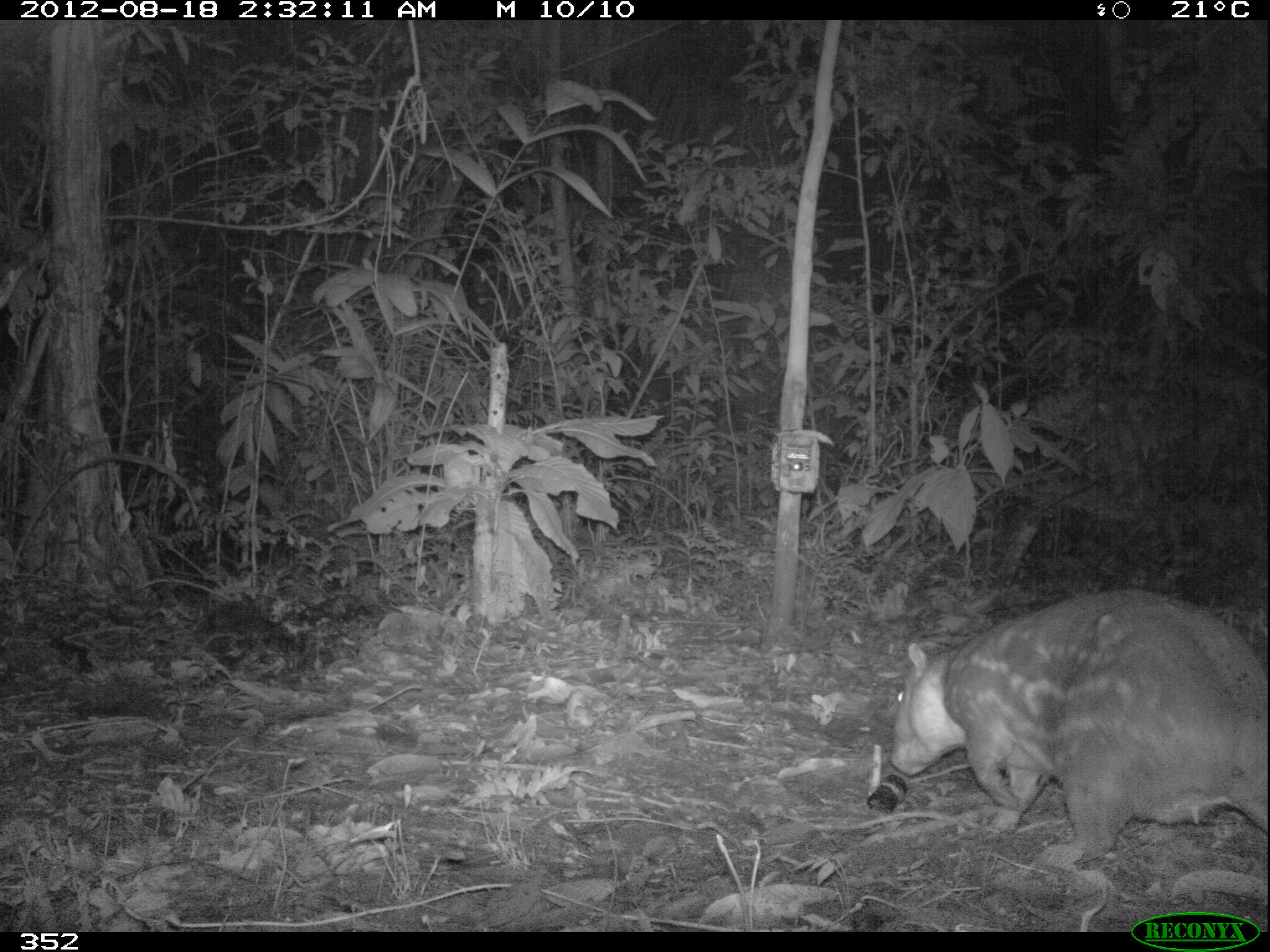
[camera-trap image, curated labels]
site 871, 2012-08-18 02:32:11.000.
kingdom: Animalia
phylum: Chordata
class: Mammalia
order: Rodentia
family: Cuniculidae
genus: Cuniculus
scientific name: Cuniculus paca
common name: spotted paca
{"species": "Cuniculus paca (spotted paca)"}